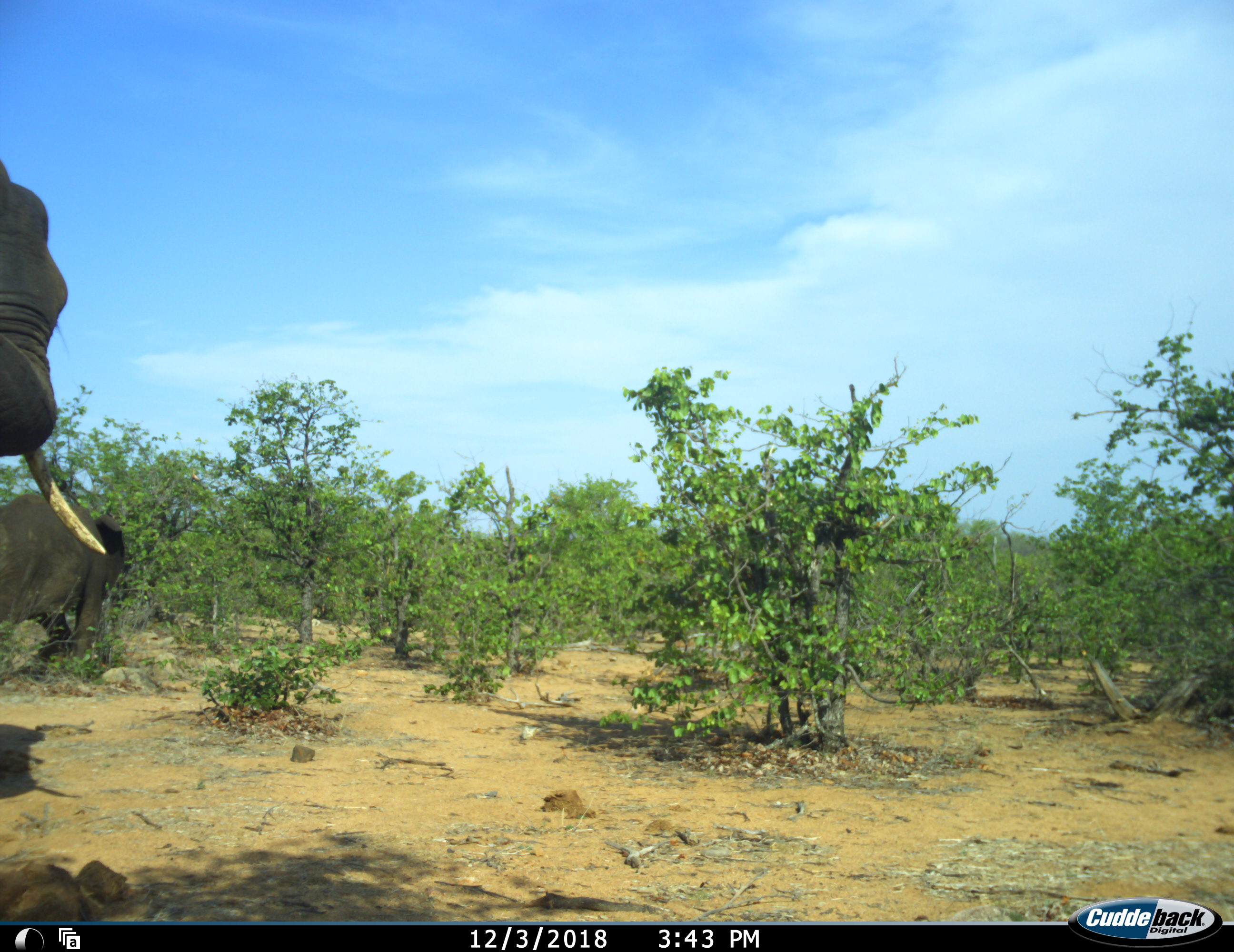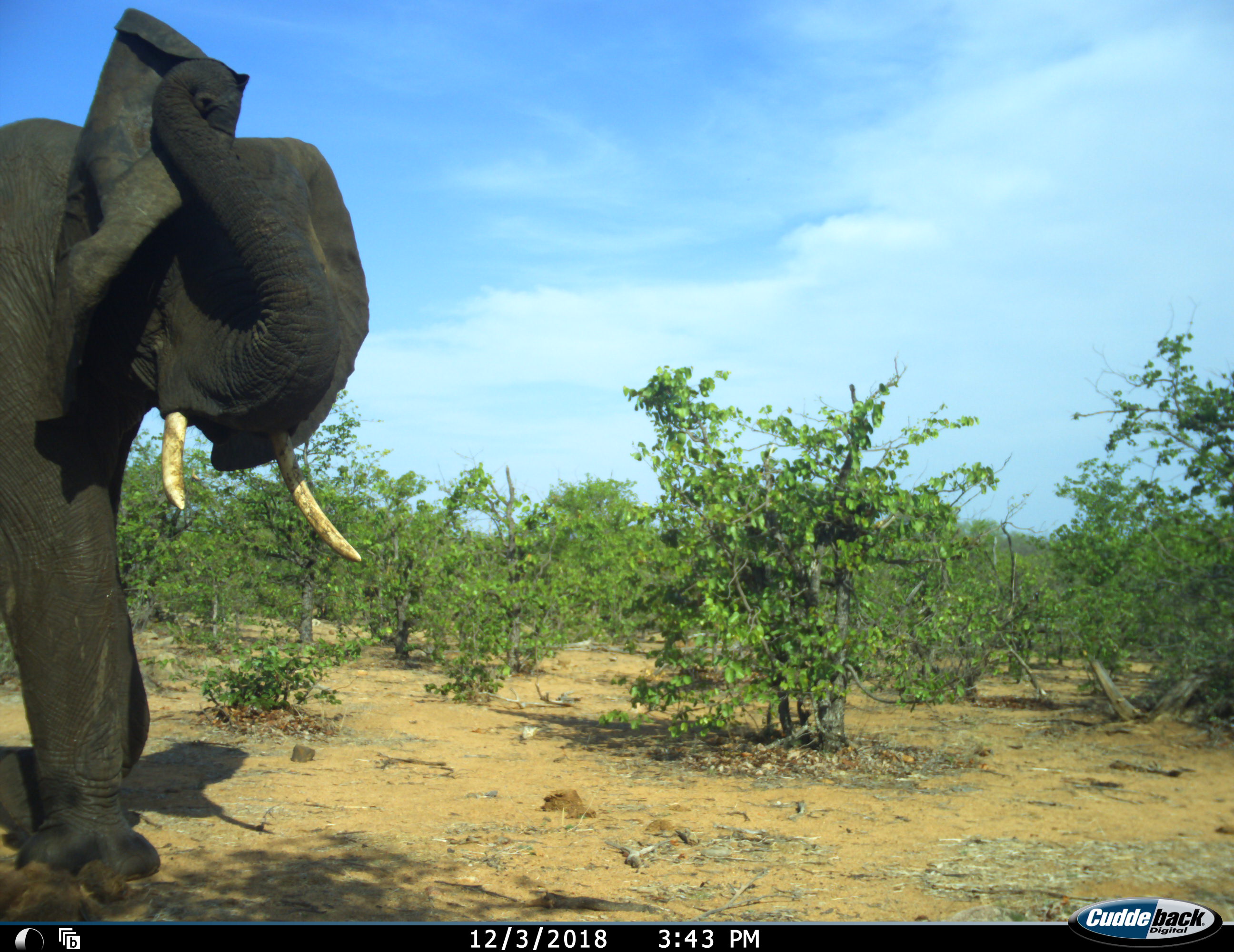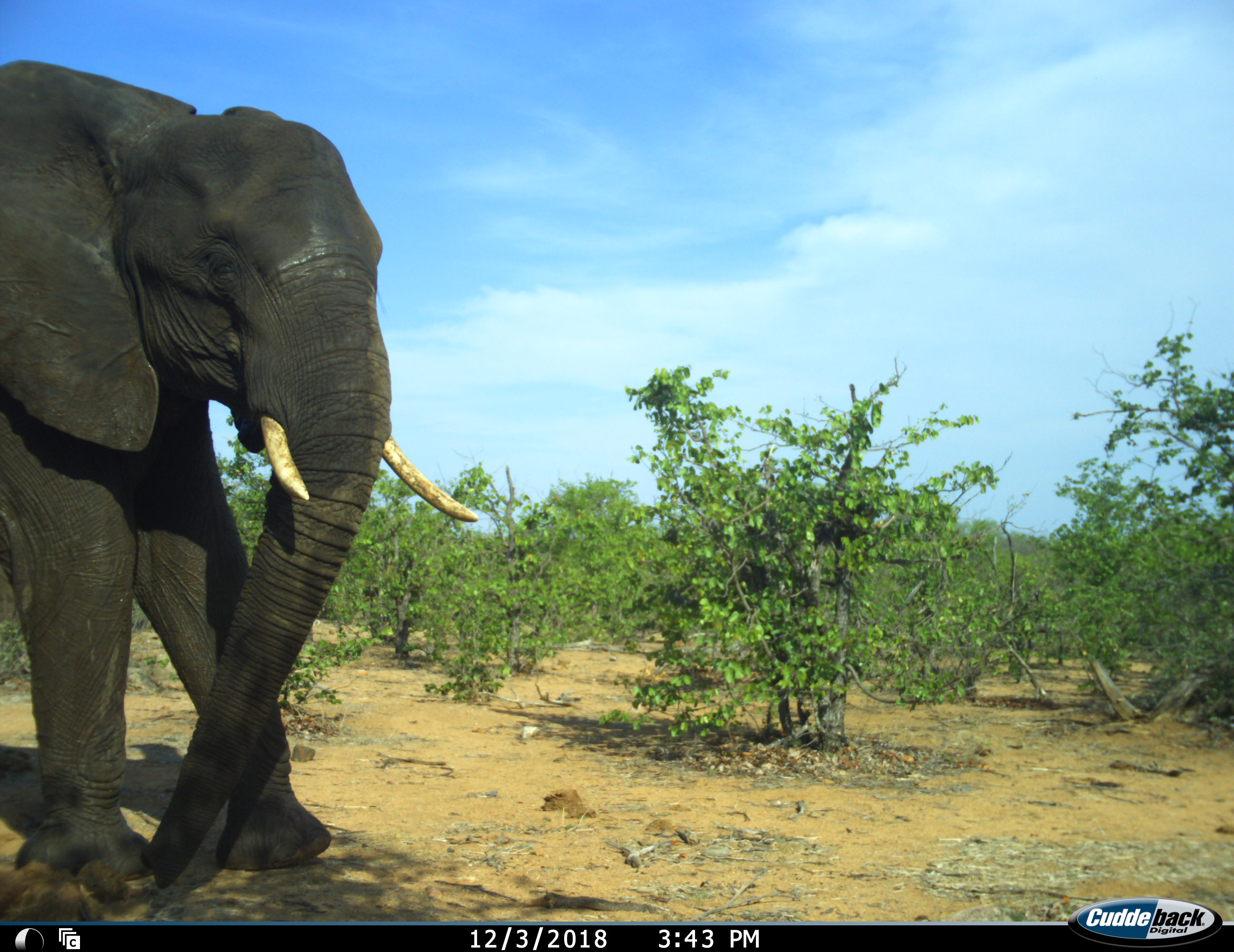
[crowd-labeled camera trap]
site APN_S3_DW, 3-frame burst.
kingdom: Animalia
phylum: Chordata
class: Mammalia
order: Proboscidea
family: Elephantidae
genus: Loxodonta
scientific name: Loxodonta africana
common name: african bush elephant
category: elephant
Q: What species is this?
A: Elephant (african bush elephant) (Loxodonta africana).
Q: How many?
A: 2.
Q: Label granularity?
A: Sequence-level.